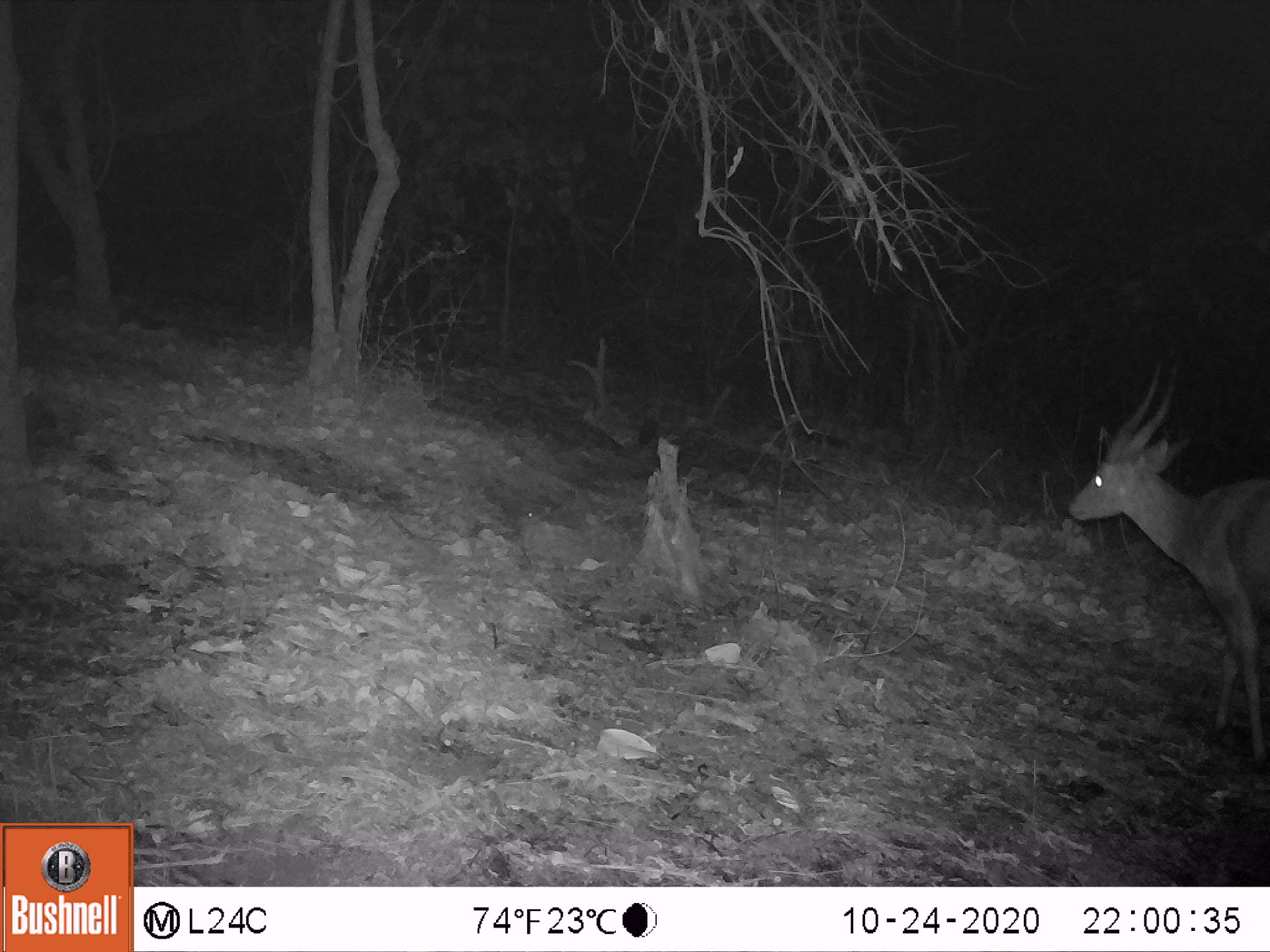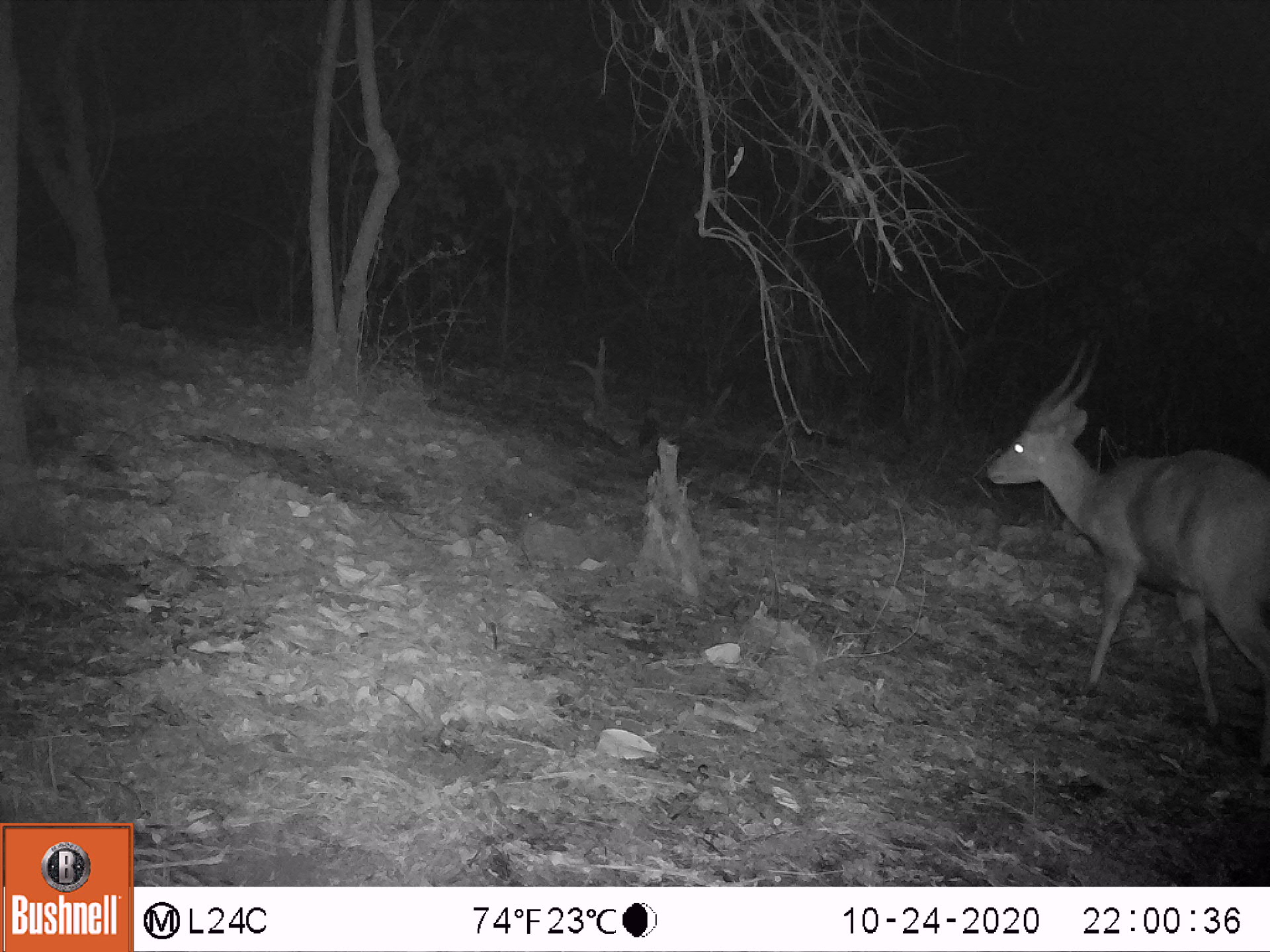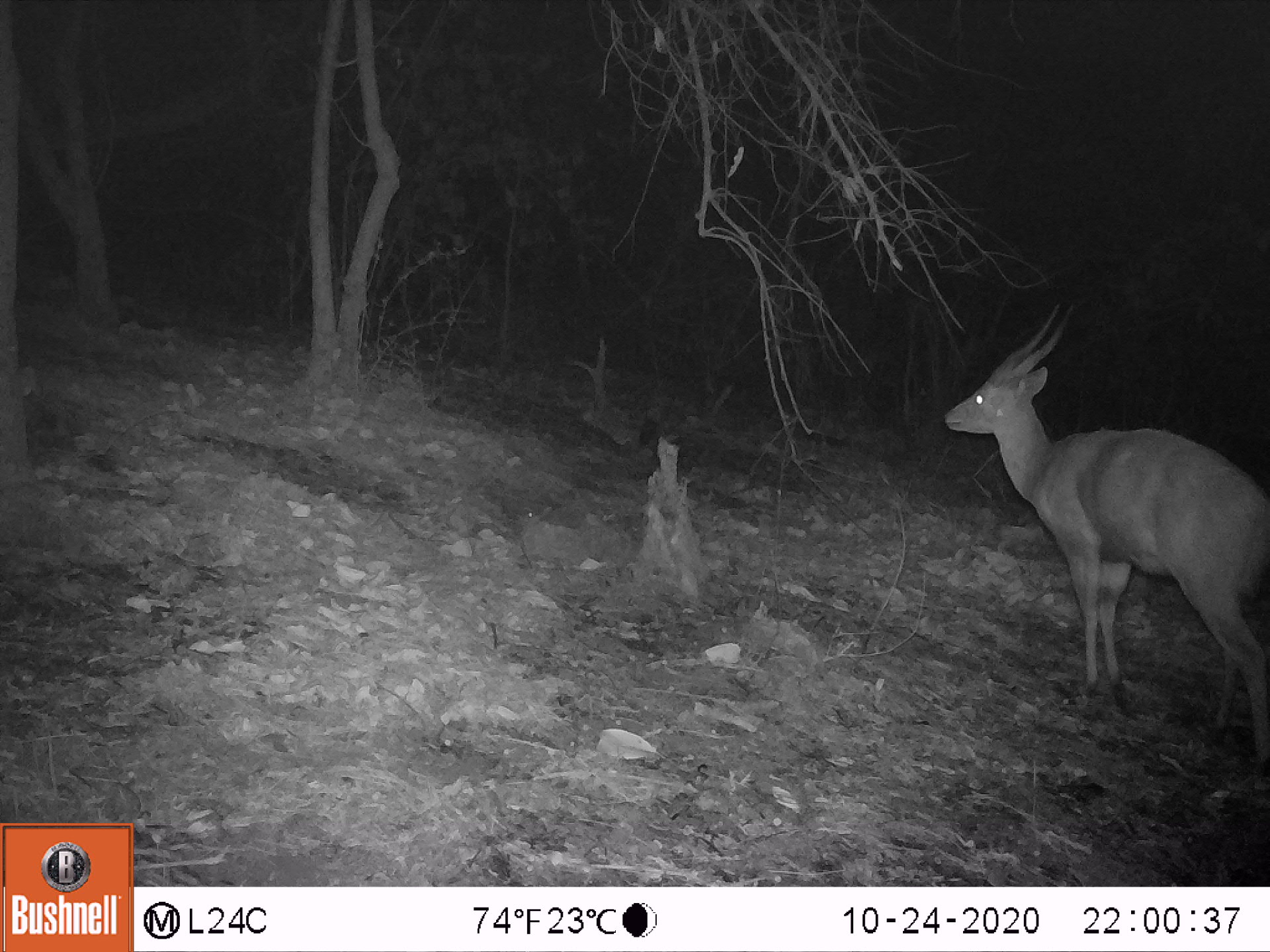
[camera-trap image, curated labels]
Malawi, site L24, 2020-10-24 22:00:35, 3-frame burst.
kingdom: Animalia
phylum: Chordata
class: Mammalia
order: Artiodactyla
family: Bovidae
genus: Tragelaphus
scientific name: Tragelaphus sylvaticus sylvaticus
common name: cape bushbuck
Cape bushbuck (Tragelaphus sylvaticus sylvaticus), count 1.